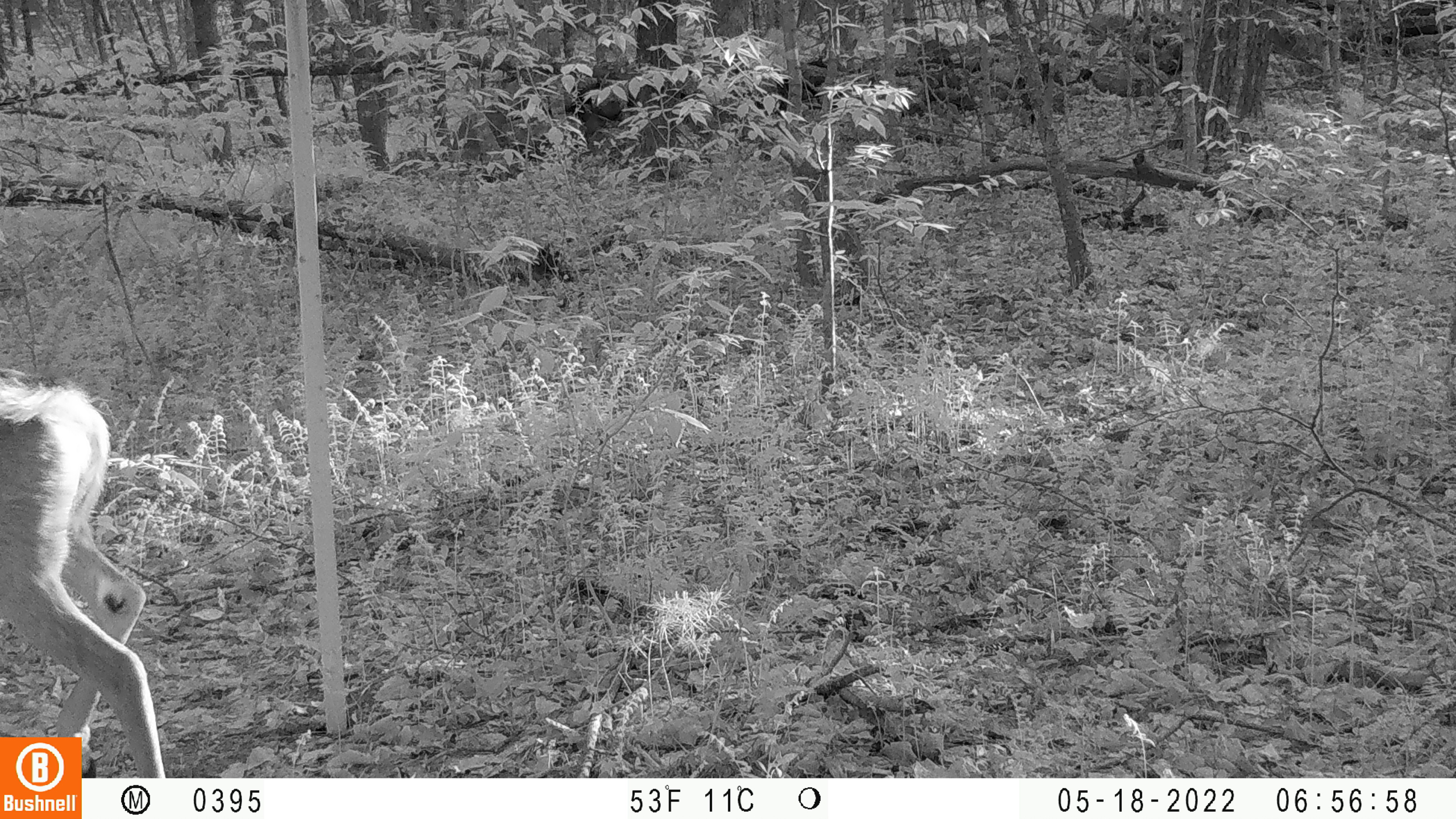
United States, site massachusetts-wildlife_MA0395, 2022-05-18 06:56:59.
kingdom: Animalia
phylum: Chordata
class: Mammalia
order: Artiodactyla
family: Cervidae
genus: Odocoileus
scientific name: Odocoileus virginianus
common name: white-tailed deer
White-tailed deer (Odocoileus virginianus).